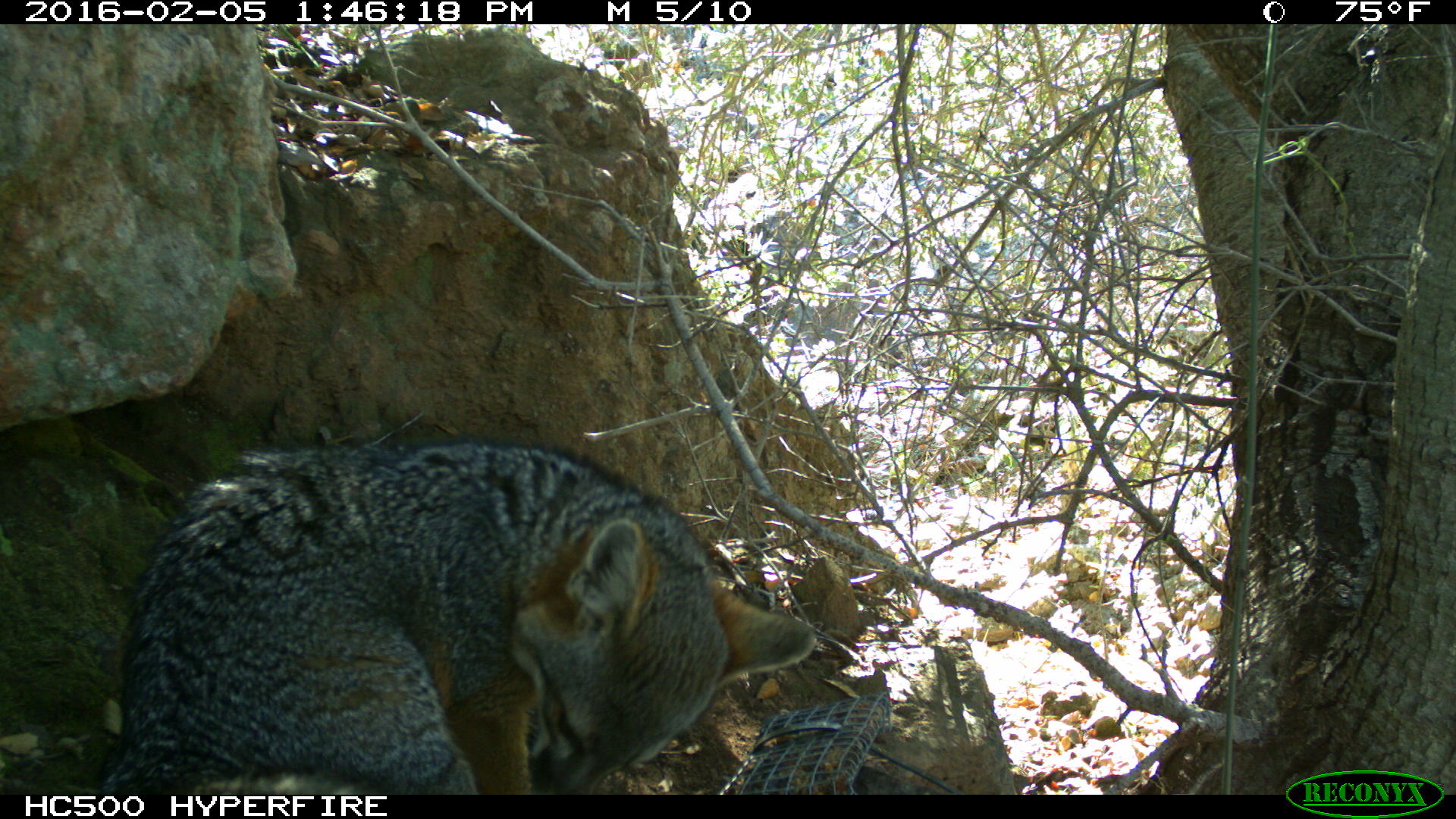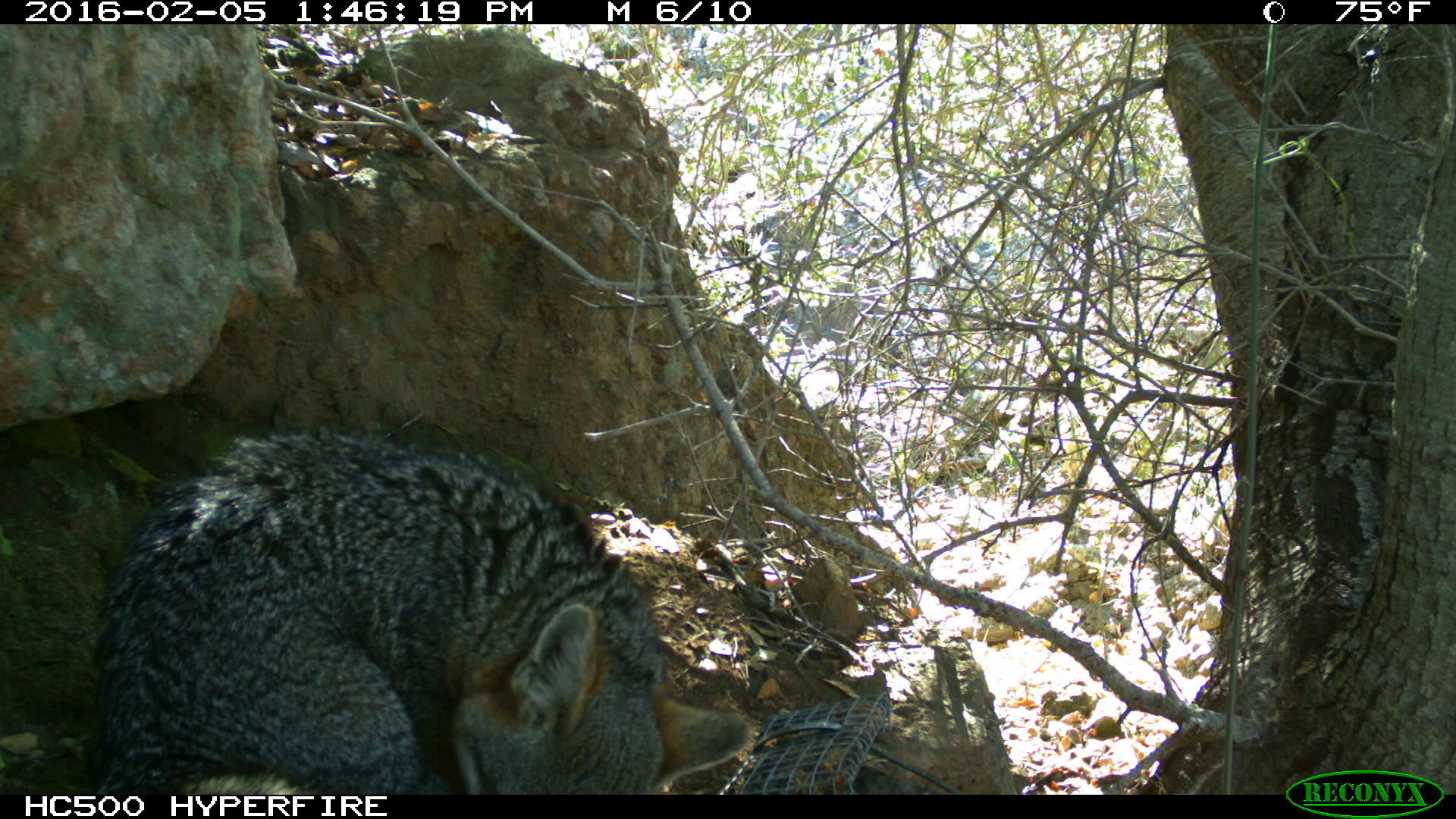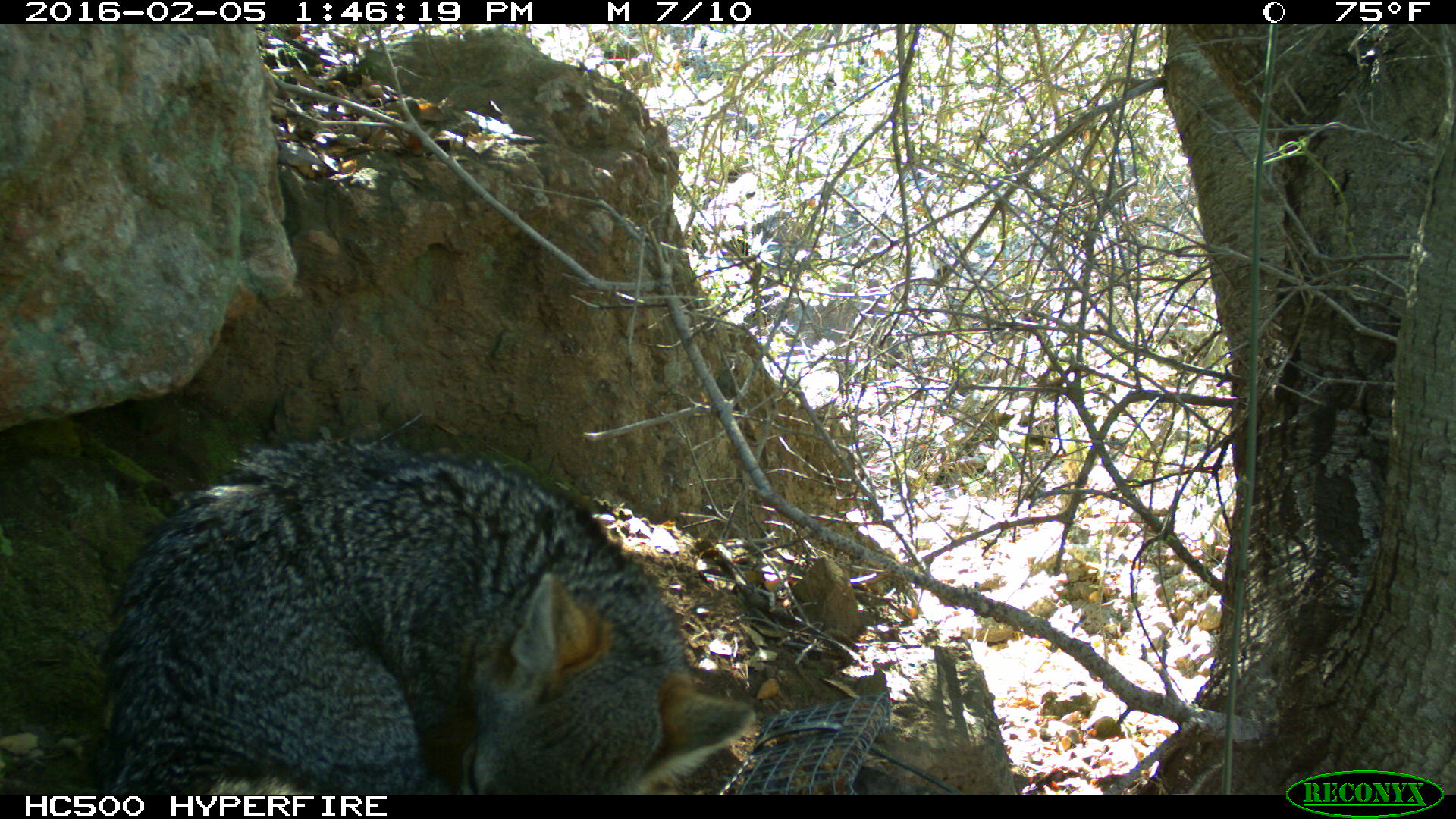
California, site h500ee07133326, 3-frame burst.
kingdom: Animalia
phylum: Chordata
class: Mammalia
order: Carnivora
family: Canidae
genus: Urocyon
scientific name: Urocyon littoralis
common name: island fox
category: fox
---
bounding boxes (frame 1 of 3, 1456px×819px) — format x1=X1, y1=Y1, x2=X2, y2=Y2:
fox: x1=99, y1=438, x2=817, y2=794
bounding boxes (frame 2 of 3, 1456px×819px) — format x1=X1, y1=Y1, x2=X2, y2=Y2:
fox: x1=86, y1=428, x2=753, y2=794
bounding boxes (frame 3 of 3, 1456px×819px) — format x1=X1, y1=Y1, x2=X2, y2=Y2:
fox: x1=106, y1=438, x2=756, y2=794